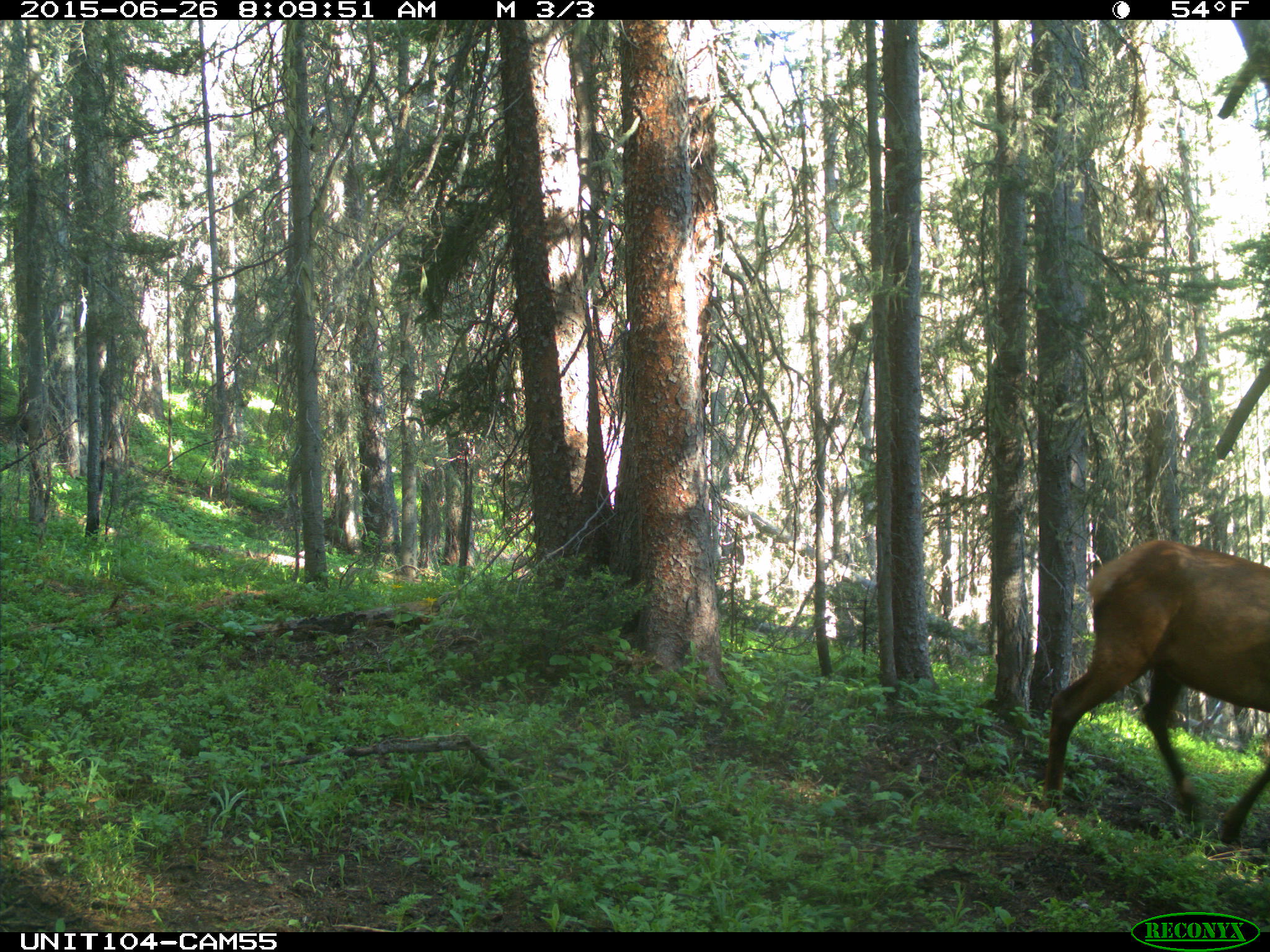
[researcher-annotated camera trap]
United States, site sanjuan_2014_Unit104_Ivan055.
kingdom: Animalia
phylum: Chordata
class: Mammalia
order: Artiodactyla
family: Cervidae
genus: Cervus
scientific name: Cervus elaphus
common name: red deer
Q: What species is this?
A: Cervus elaphus (red deer).